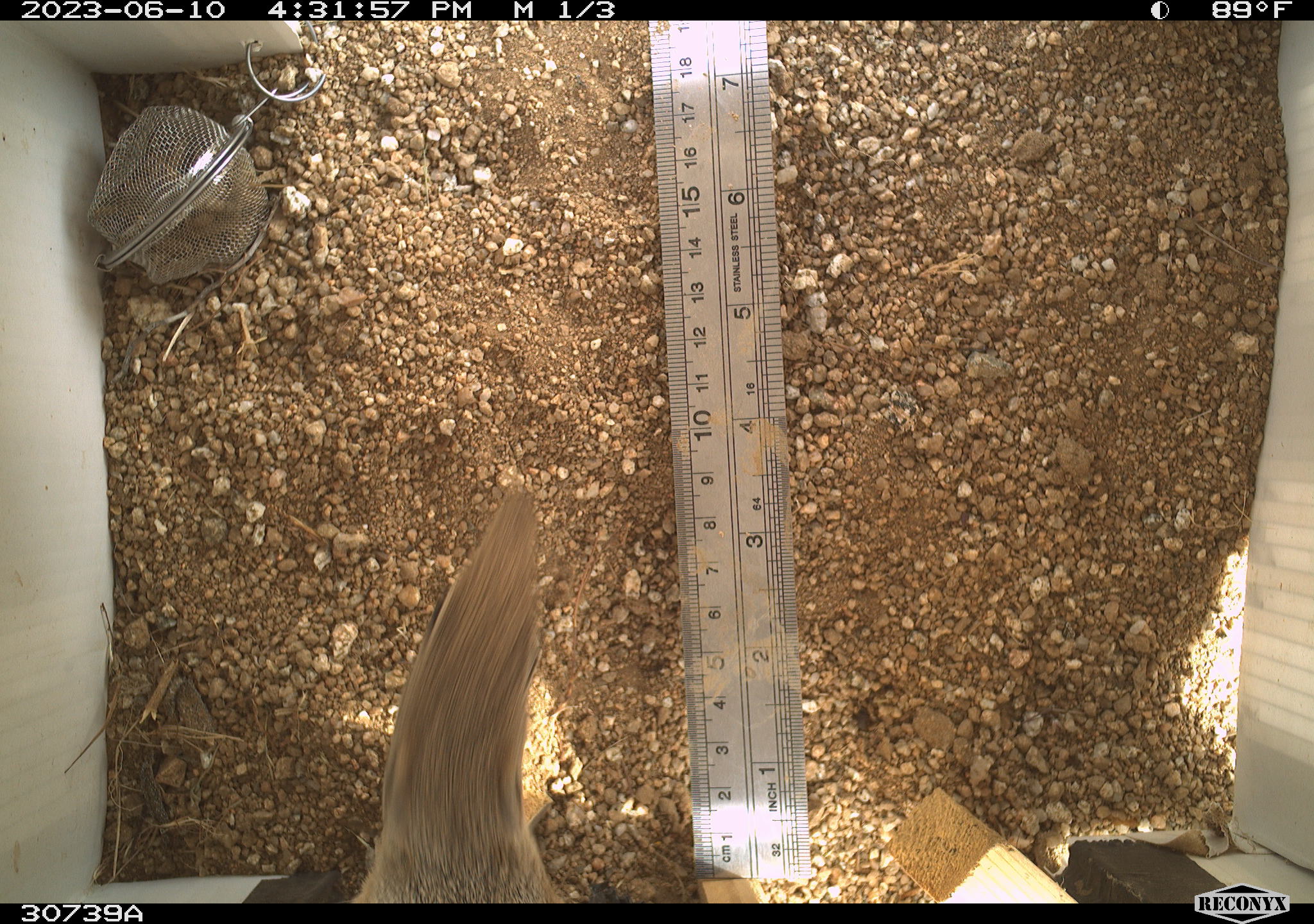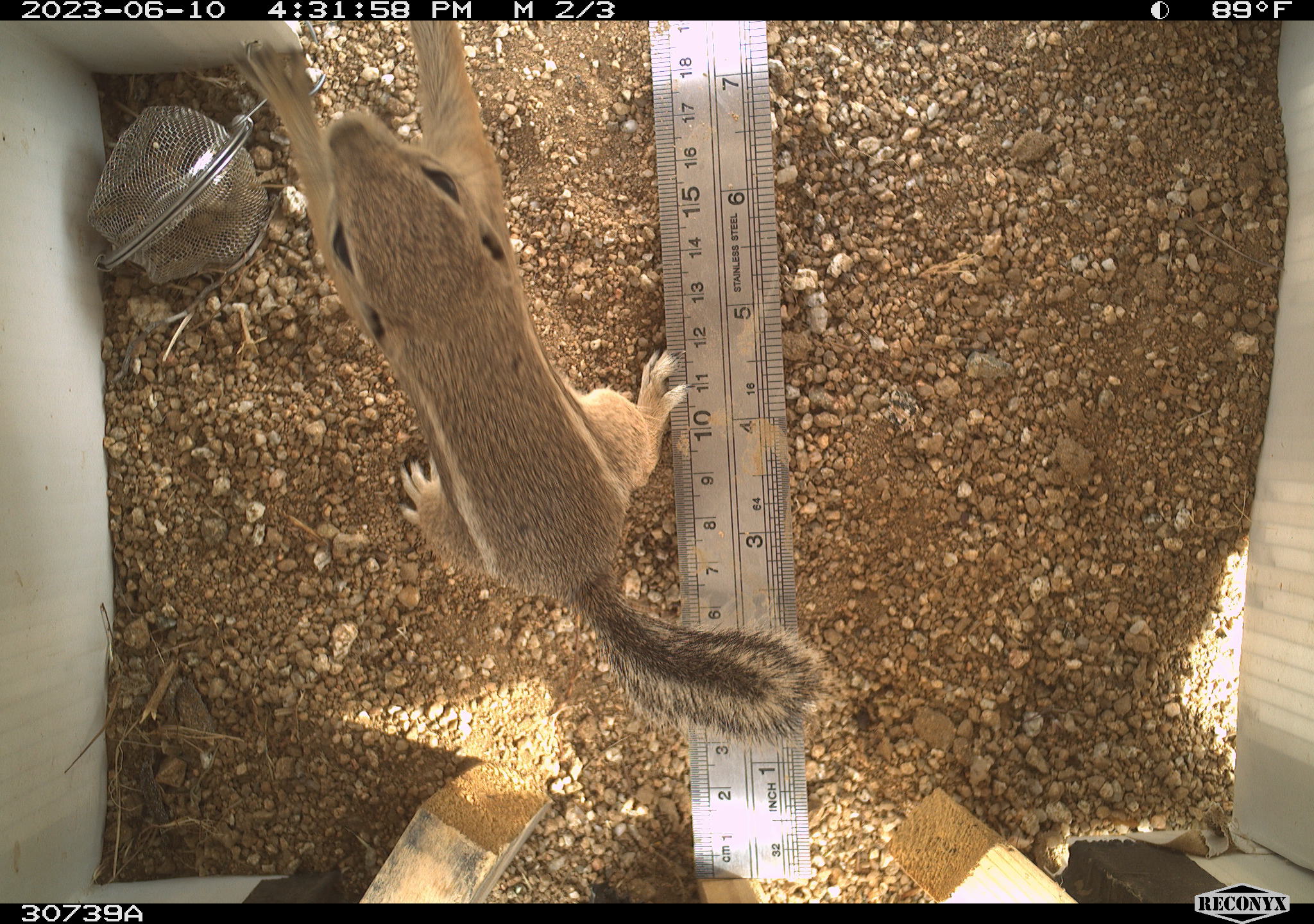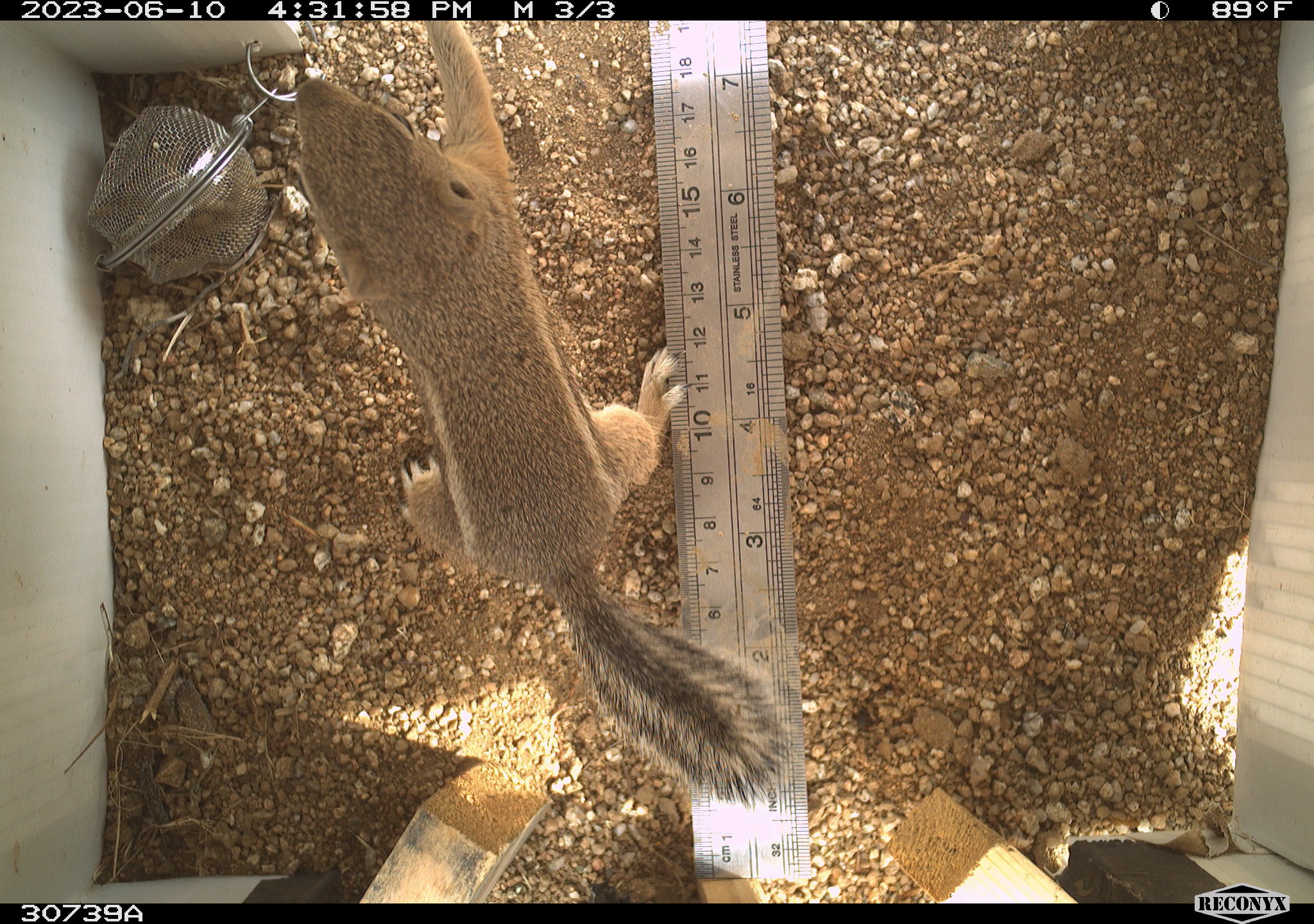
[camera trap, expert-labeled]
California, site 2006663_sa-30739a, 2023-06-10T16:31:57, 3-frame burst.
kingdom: Animalia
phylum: Chordata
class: Mammalia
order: Rodentia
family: Sciuridae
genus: Ammospermophilus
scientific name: Ammospermophilus leucurus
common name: white-tailed antelope squirrel